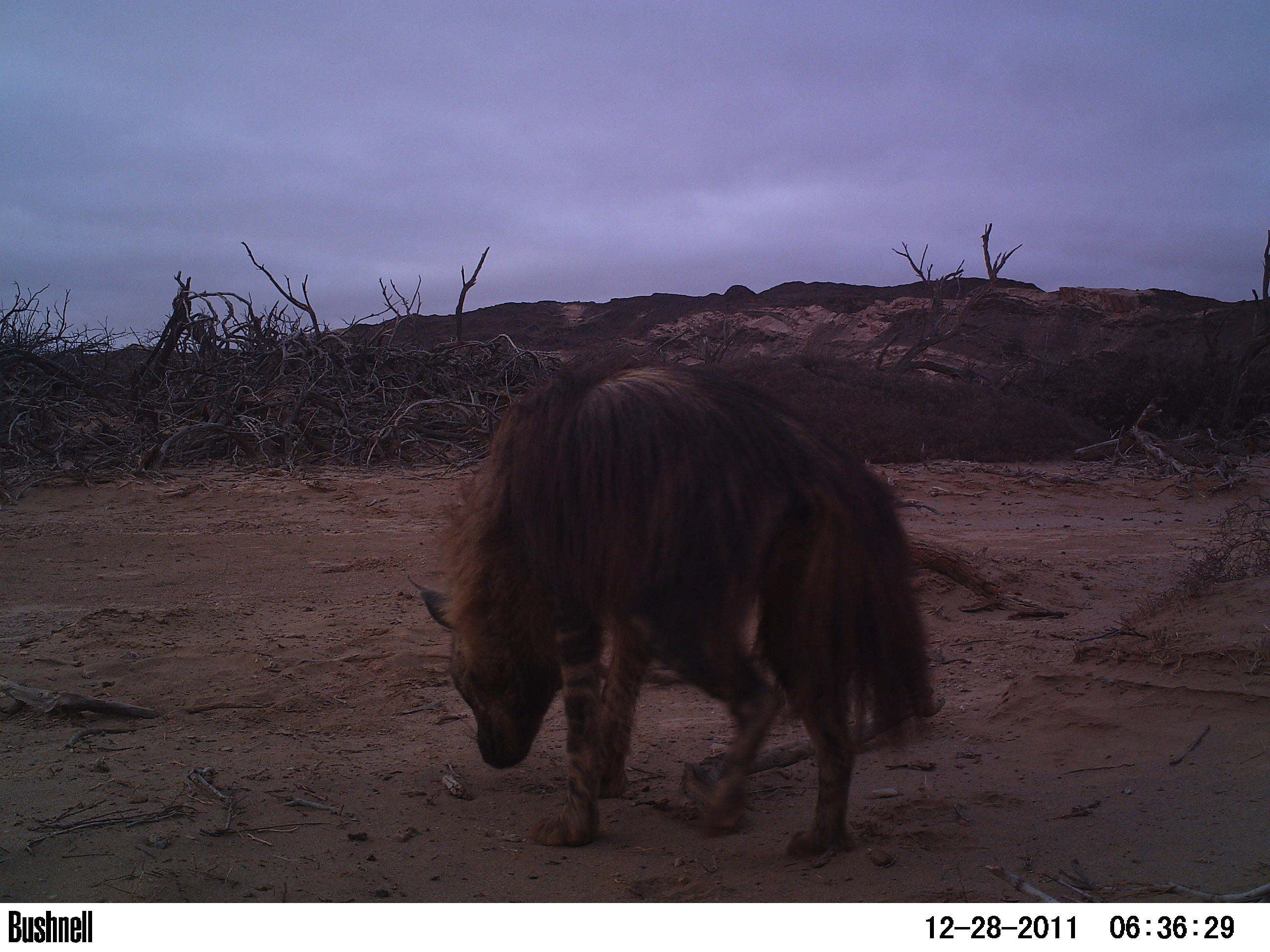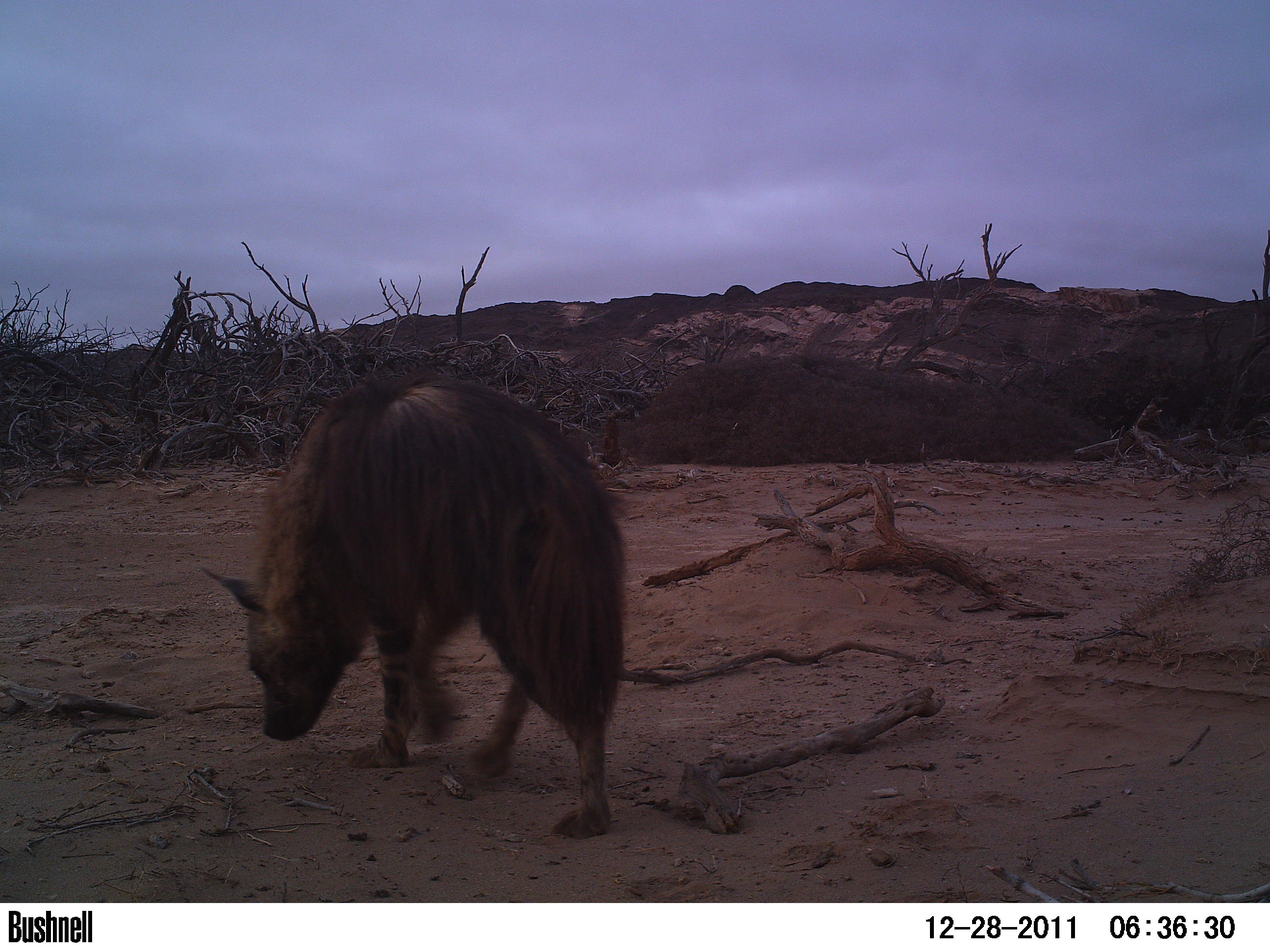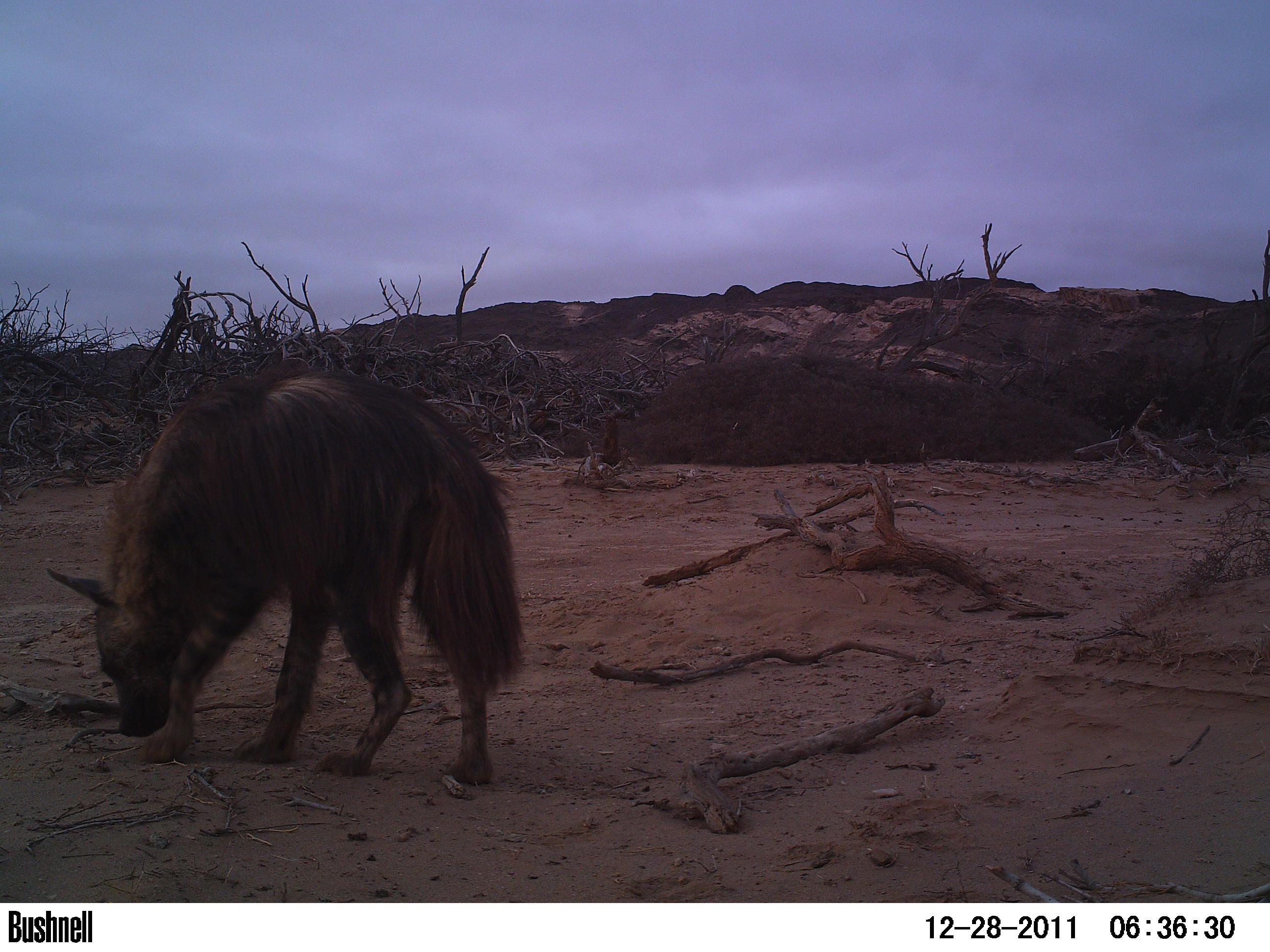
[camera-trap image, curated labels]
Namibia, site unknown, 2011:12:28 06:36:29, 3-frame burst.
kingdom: Animalia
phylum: Chordata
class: Mammalia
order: Carnivora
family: Hyaenidae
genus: Parahyaena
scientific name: Parahyaena brunnea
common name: brown hyena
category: hyaena brunnea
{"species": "hyaena brunnea (brown hyena) (Parahyaena brunnea)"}